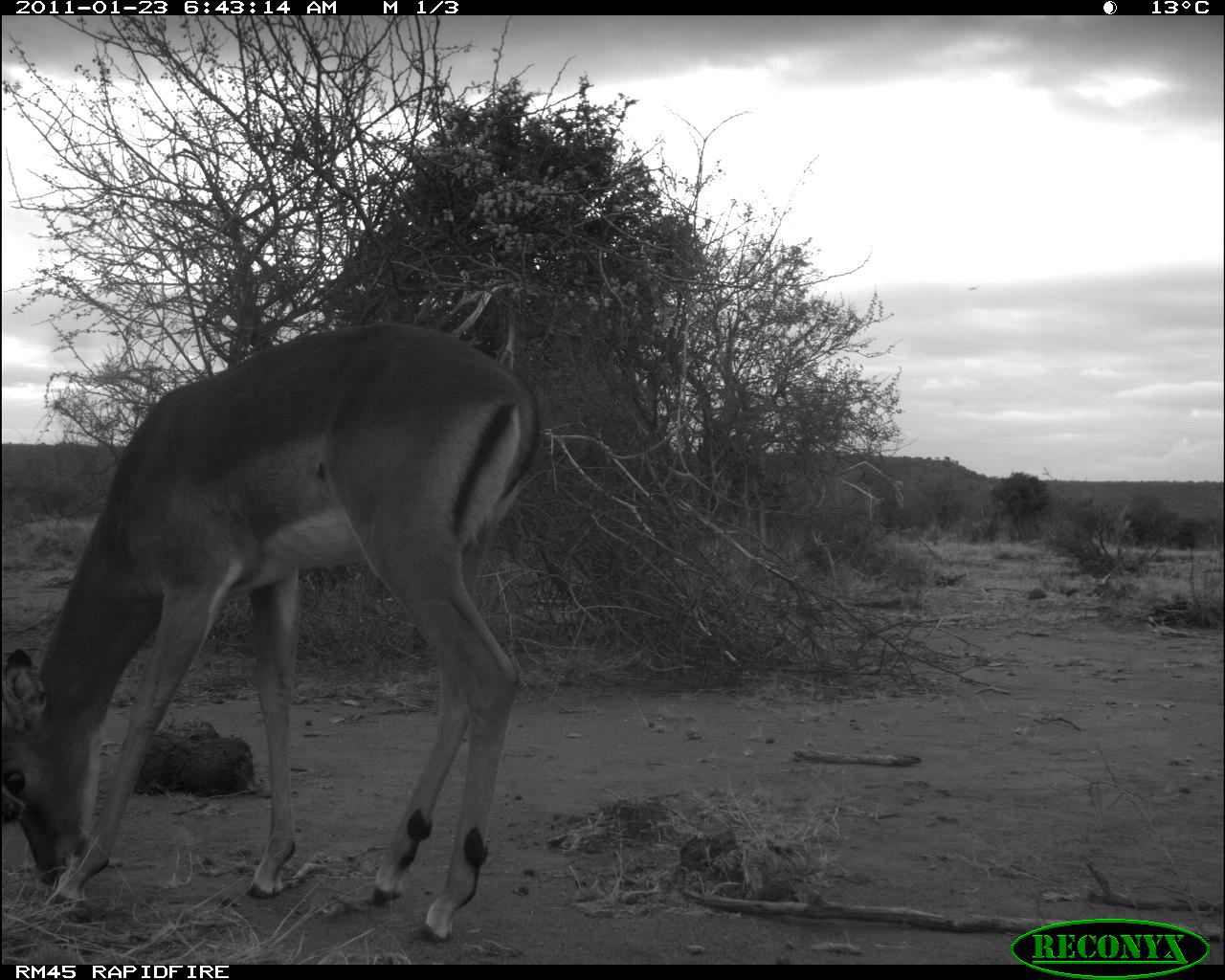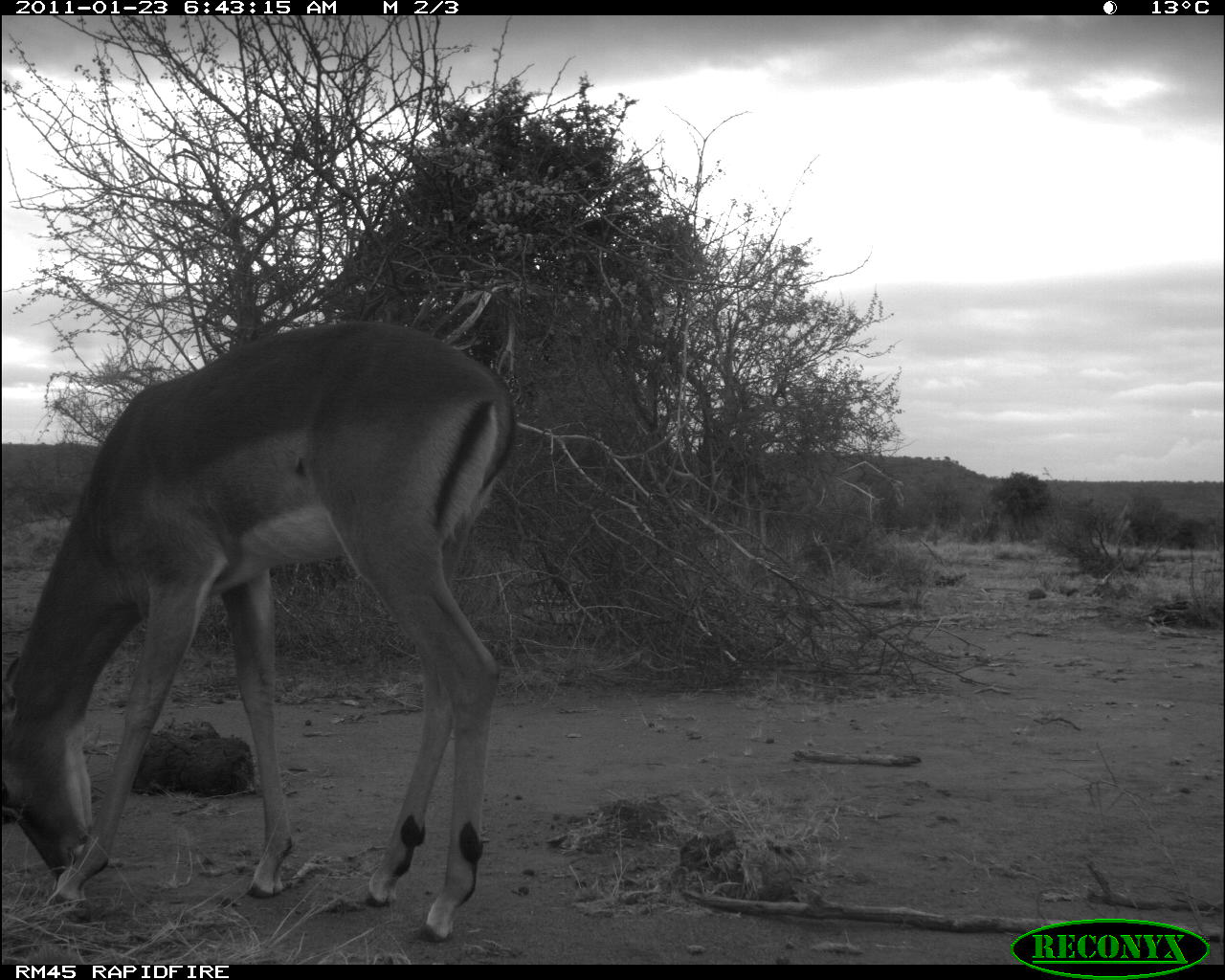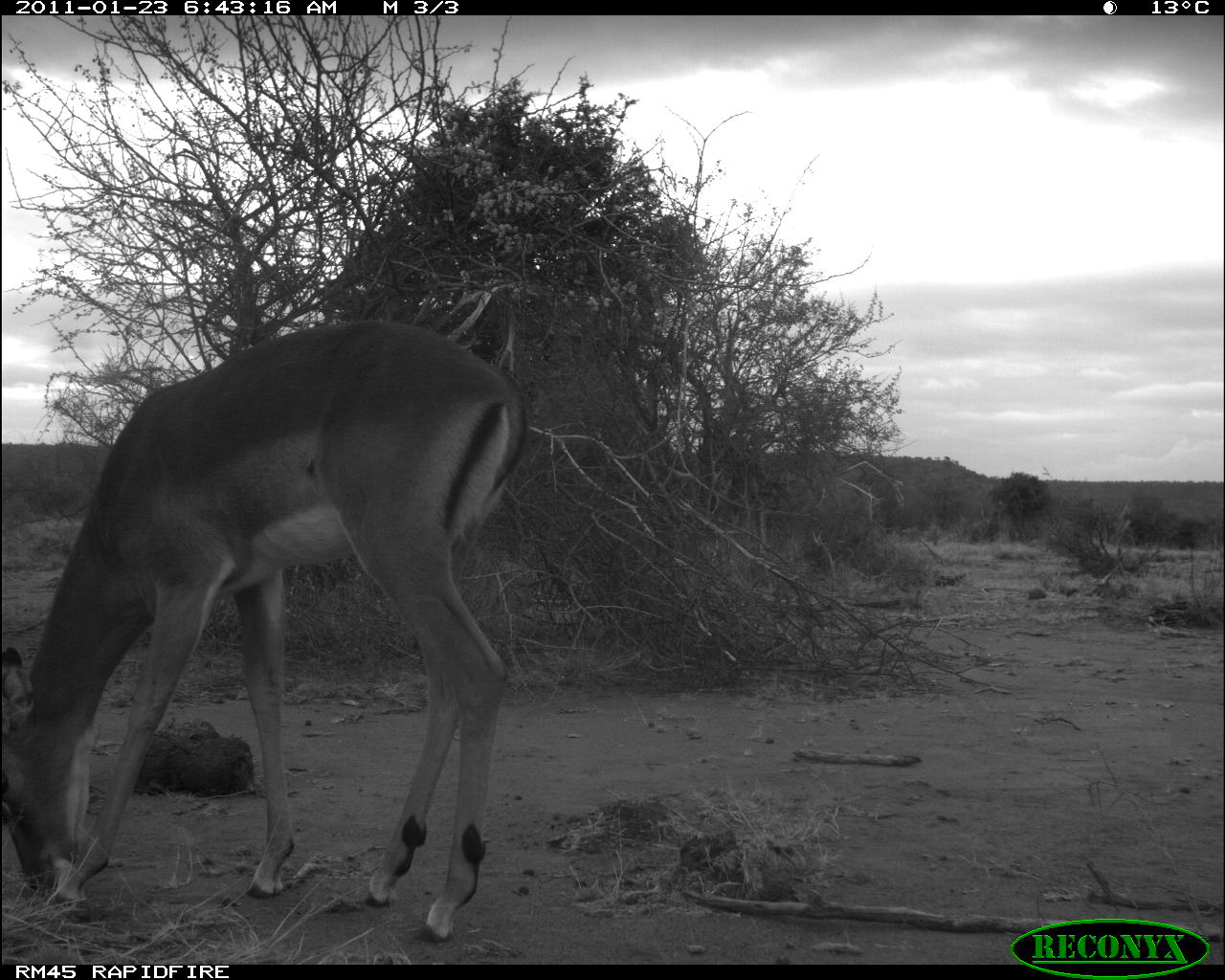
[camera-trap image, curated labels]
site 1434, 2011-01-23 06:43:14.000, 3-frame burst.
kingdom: Animalia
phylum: Chordata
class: Mammalia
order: Artiodactyla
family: Bovidae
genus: Aepyceros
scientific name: Aepyceros melampus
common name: impala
Aepyceros melampus (impala), count 1.